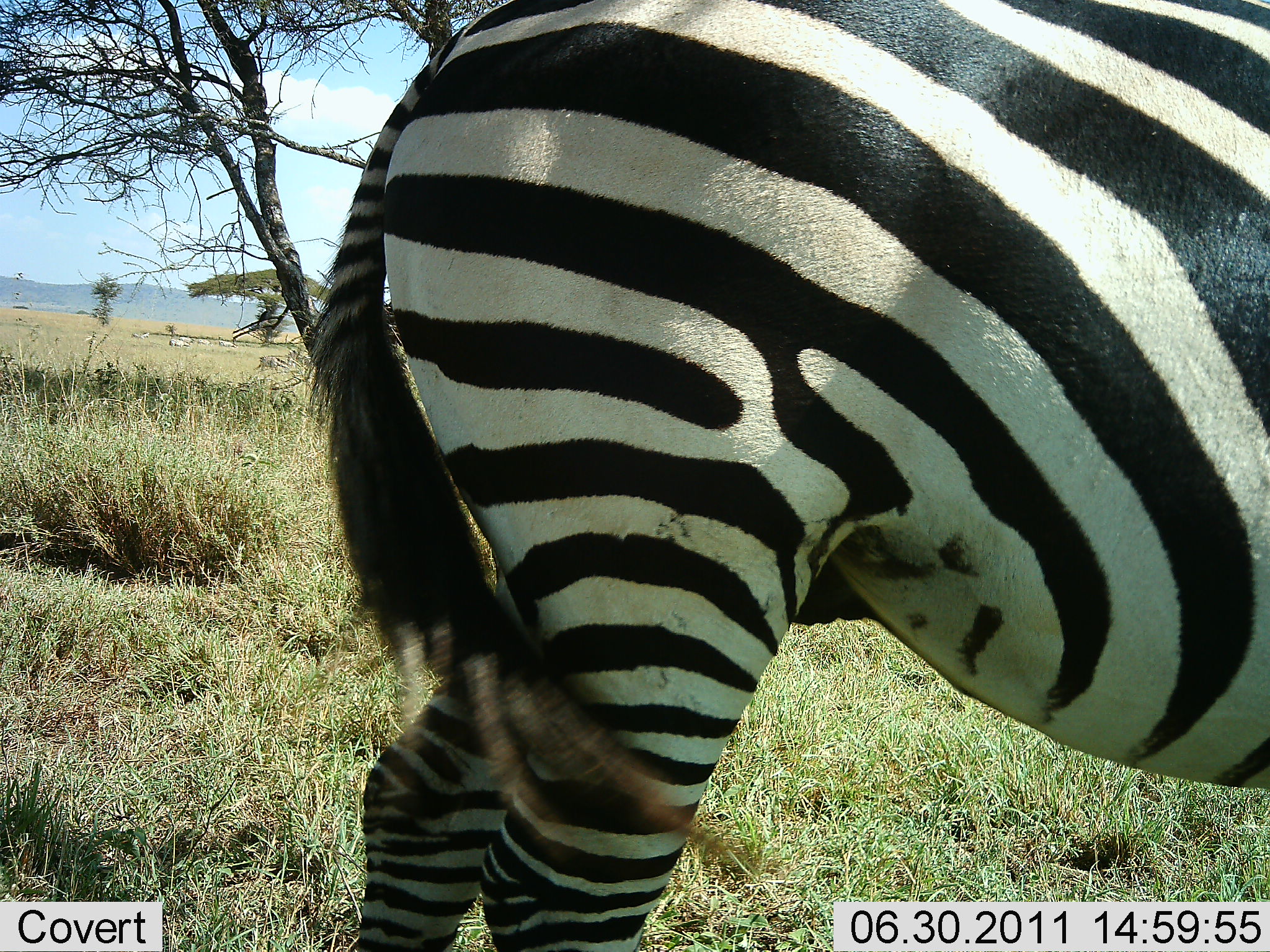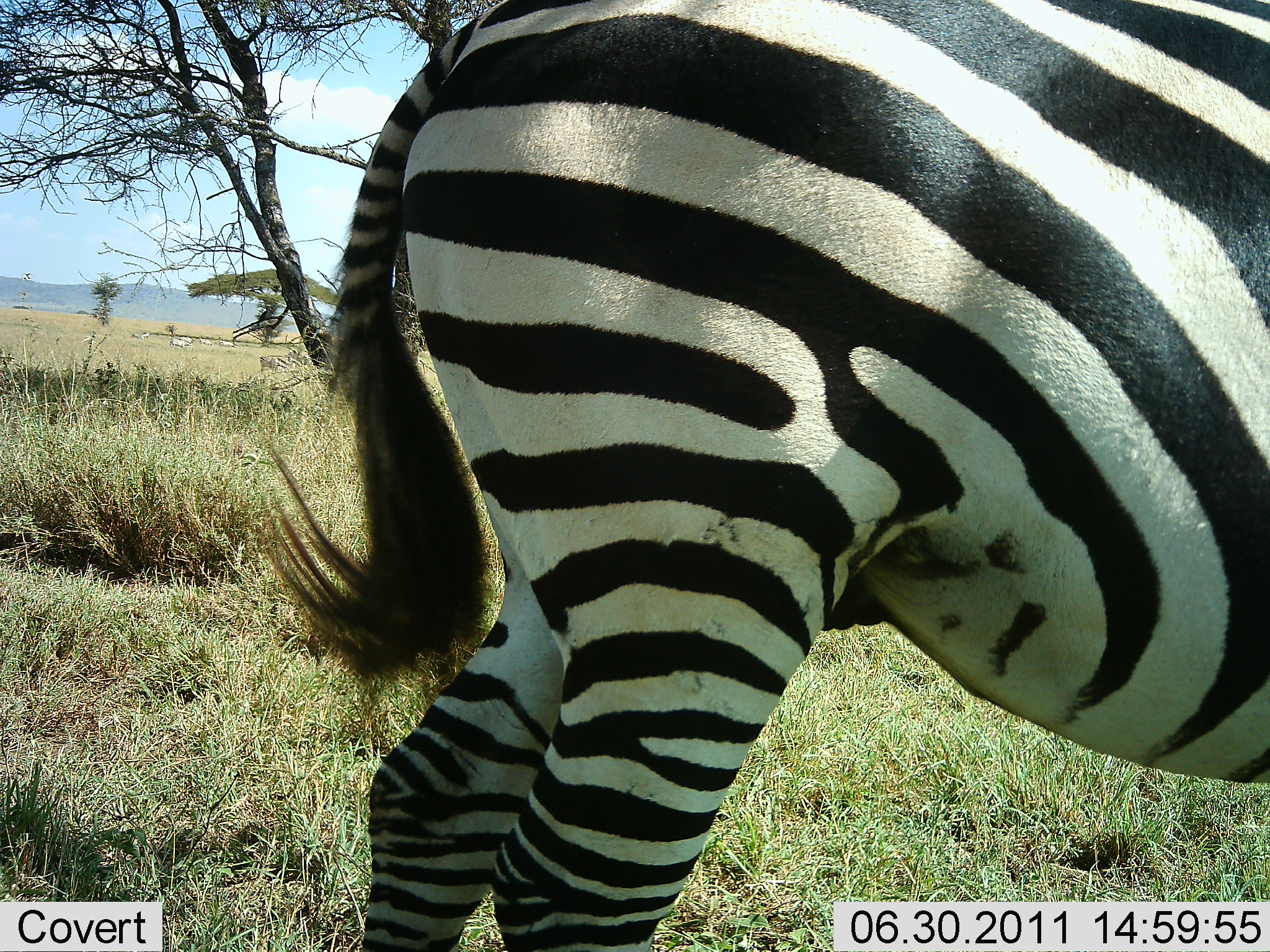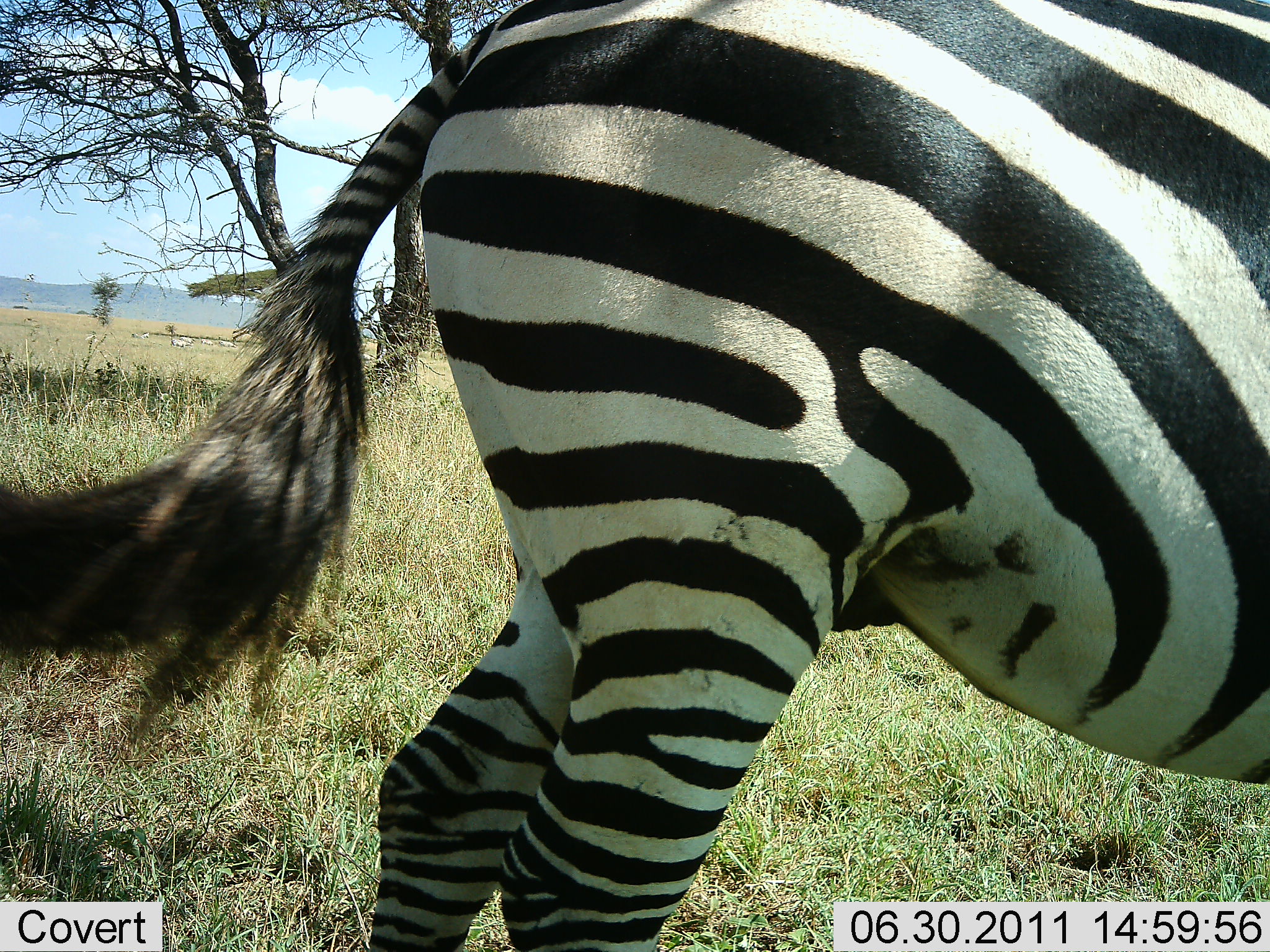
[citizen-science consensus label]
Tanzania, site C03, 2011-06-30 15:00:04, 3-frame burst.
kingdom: Animalia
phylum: Chordata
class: Mammalia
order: Perissodactyla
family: Equidae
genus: Equus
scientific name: Equus quagga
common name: plains zebra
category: zebra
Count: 1.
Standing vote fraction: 92%.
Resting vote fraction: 0%.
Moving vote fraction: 0%.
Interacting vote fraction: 8%.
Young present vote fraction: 0%.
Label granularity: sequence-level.